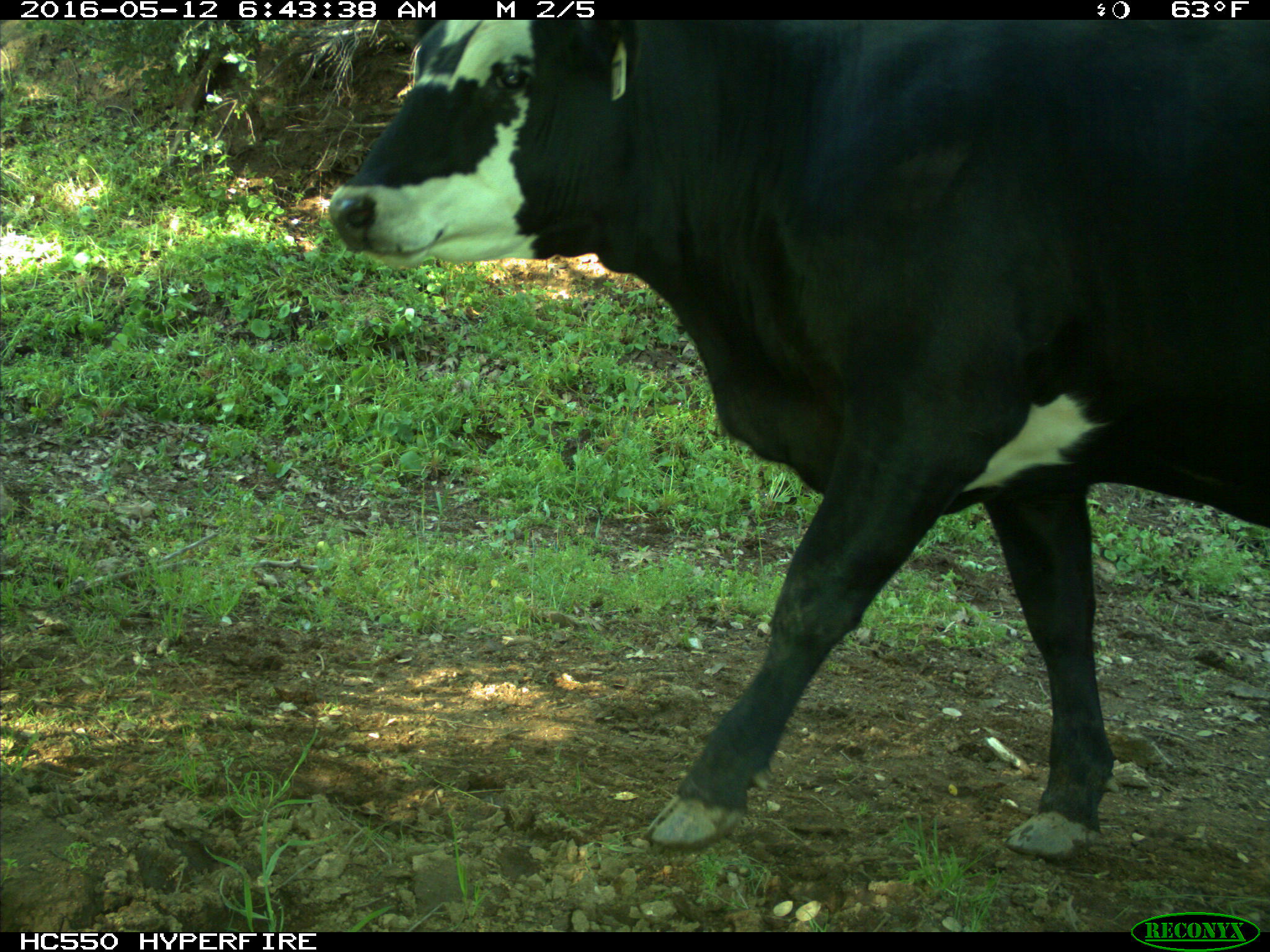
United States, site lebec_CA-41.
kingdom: Animalia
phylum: Chordata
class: Mammalia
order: Artiodactyla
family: Bovidae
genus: Bos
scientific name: Bos taurus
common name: domestic cow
Bos taurus (domestic cow).